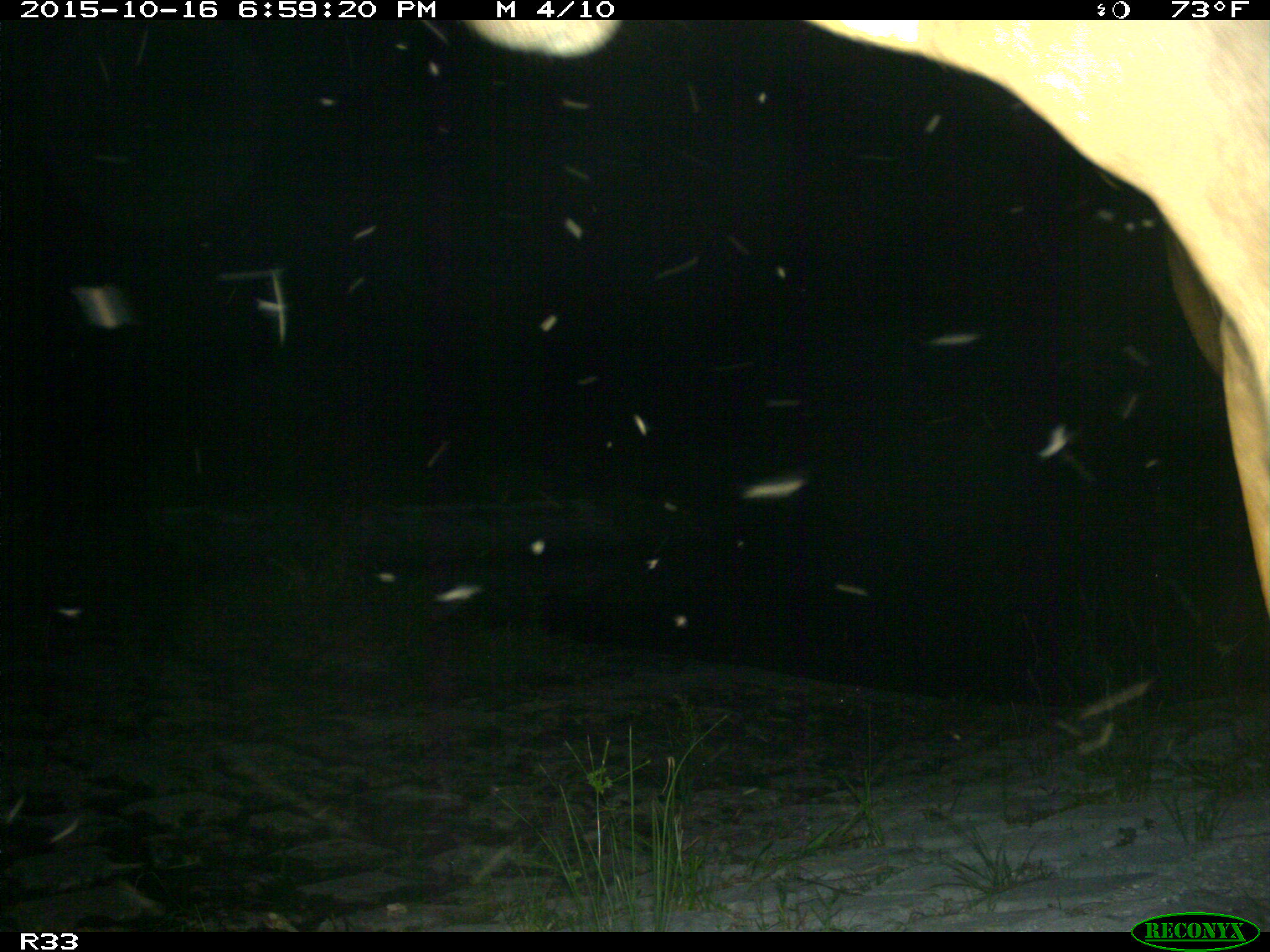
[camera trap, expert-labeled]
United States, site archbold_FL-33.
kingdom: Animalia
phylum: Chordata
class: Mammalia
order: Artiodactyla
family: Bovidae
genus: Bos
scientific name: Bos taurus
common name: domestic cow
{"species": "Bos taurus (domestic cow)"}